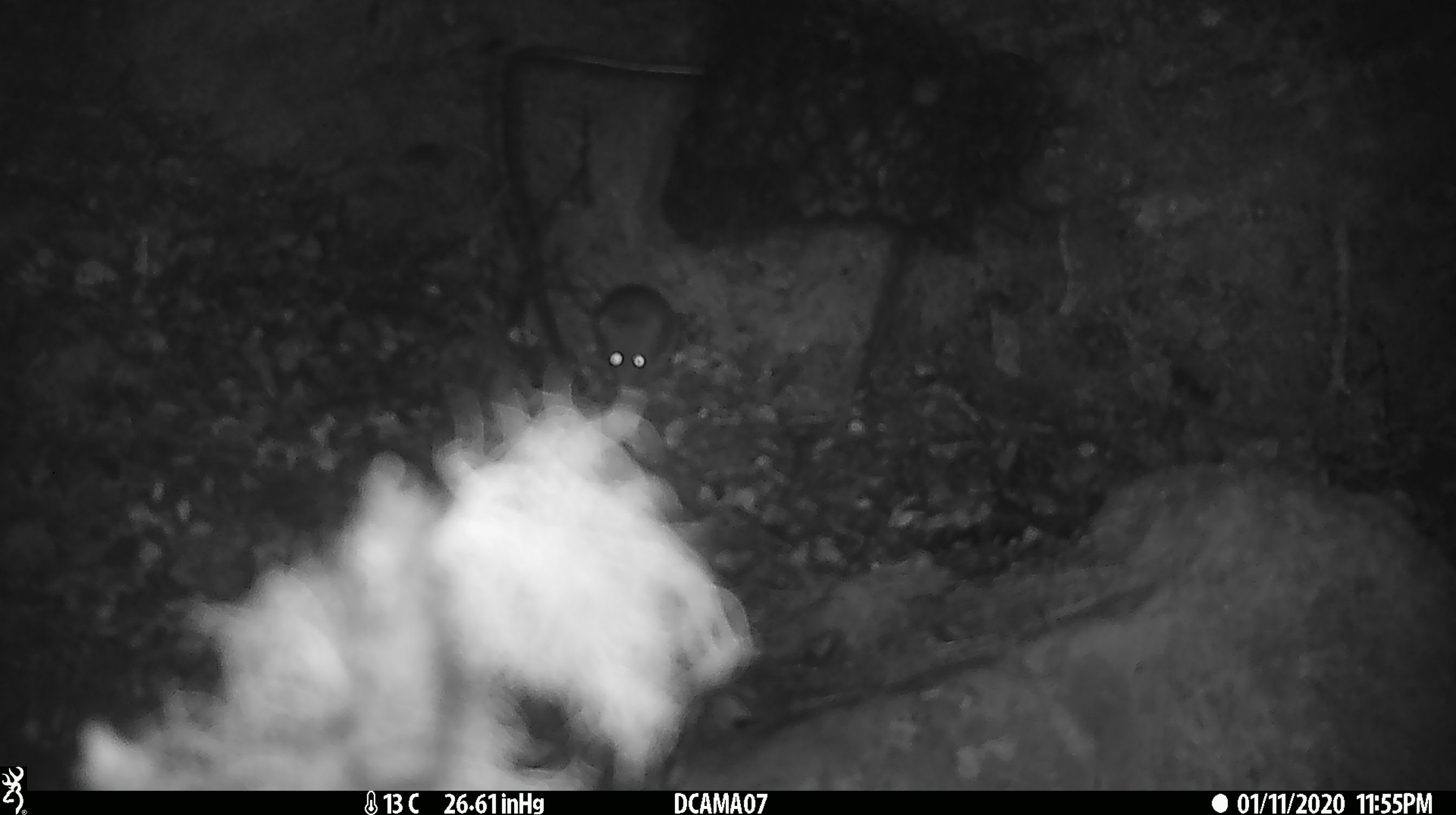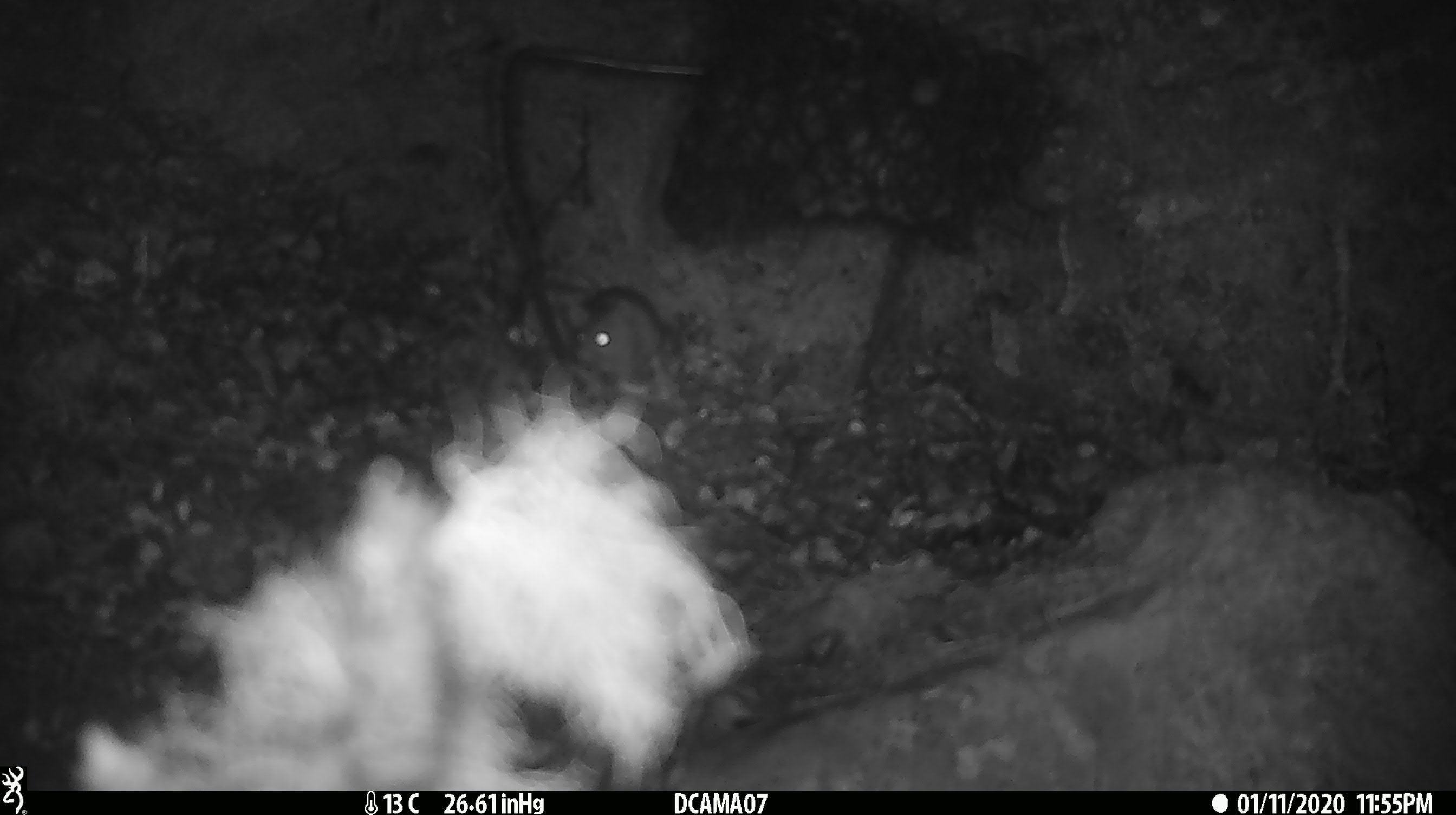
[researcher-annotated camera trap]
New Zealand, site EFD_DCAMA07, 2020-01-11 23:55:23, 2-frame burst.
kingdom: Animalia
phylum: Chordata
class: Mammalia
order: Rodentia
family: Muridae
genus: Mus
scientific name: Mus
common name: mouse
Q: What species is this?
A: Mouse (Mus).